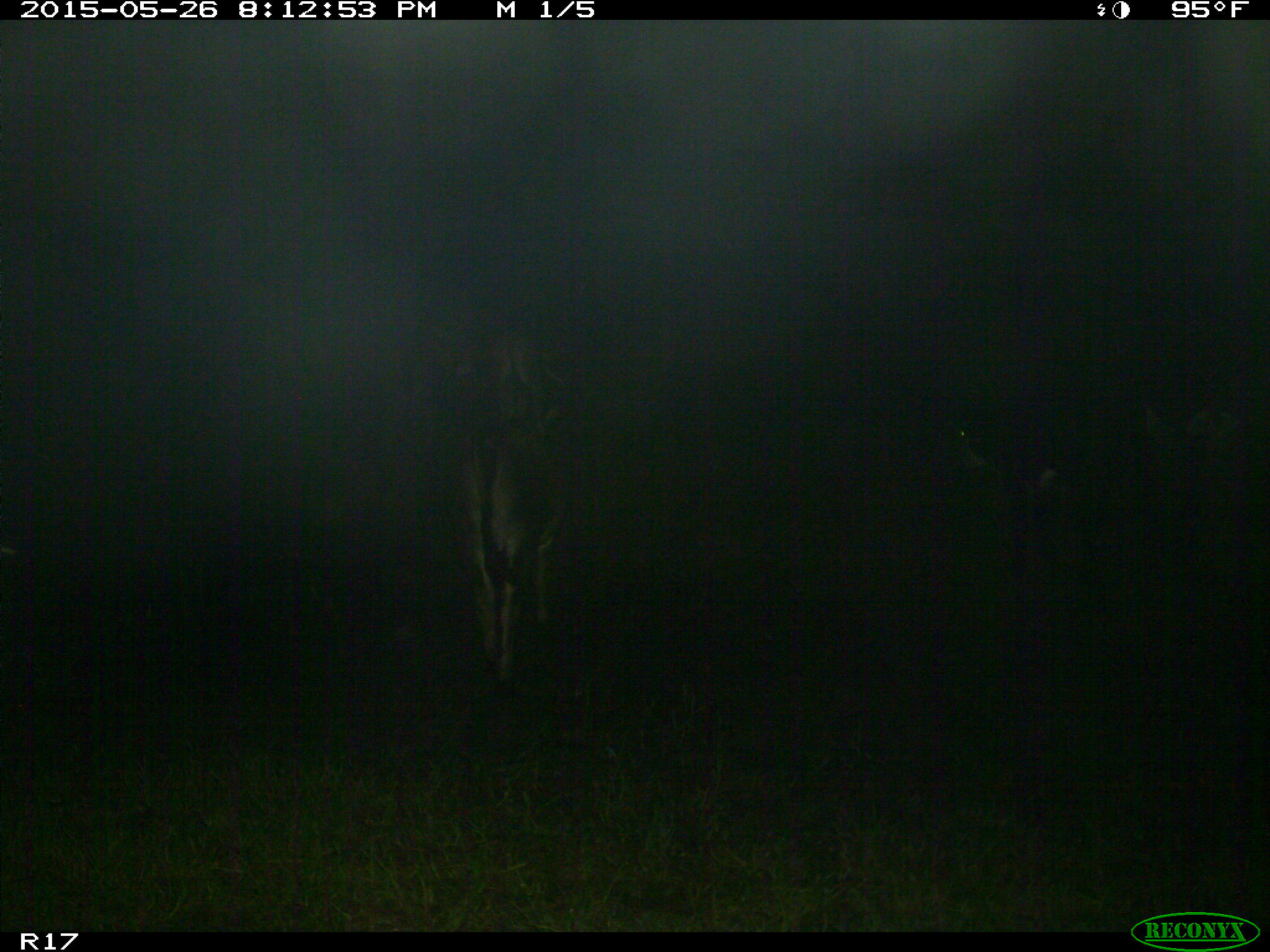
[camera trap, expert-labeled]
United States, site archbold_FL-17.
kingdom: Animalia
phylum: Chordata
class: Mammalia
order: Artiodactyla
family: Bovidae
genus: Bos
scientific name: Bos taurus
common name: domestic cow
Bos taurus (domestic cow).